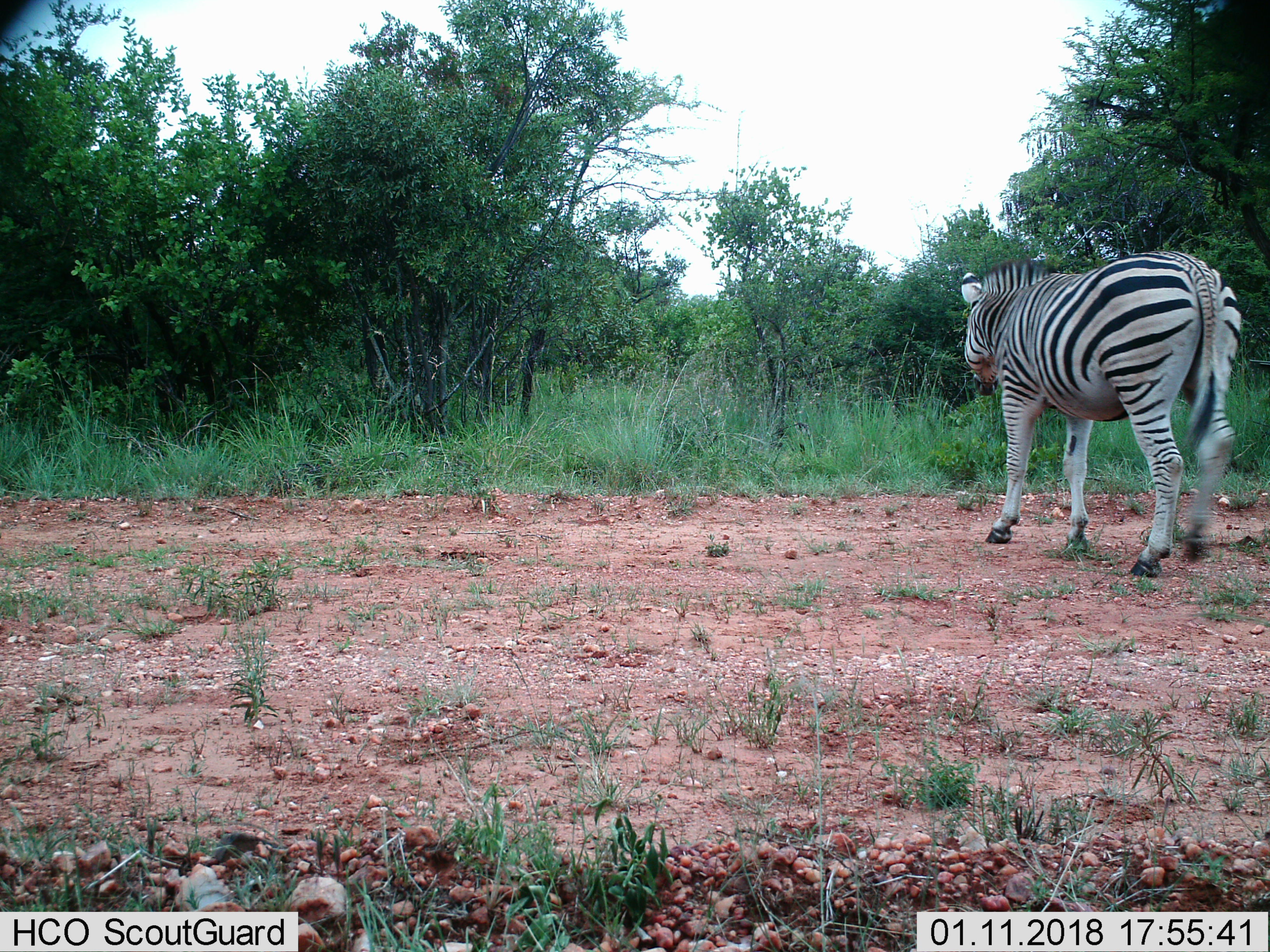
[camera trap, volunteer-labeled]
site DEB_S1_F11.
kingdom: Animalia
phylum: Chordata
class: Mammalia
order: Perissodactyla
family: Equidae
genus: Equus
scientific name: Equus quagga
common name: plains zebra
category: zebraplains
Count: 1.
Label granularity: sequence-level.